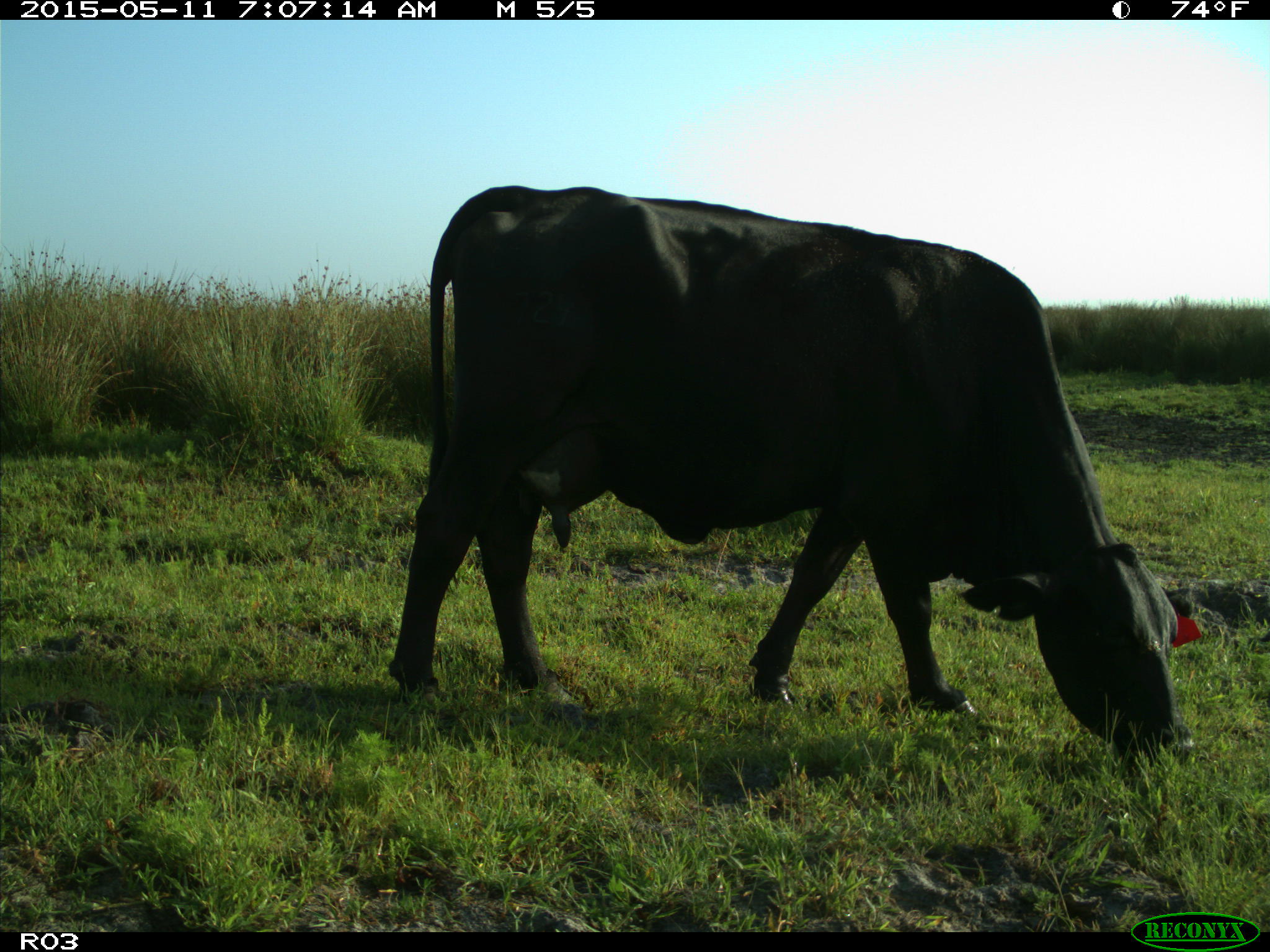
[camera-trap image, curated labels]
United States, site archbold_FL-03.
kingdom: Animalia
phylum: Chordata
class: Mammalia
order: Artiodactyla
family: Bovidae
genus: Bos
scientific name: Bos taurus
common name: domestic cow